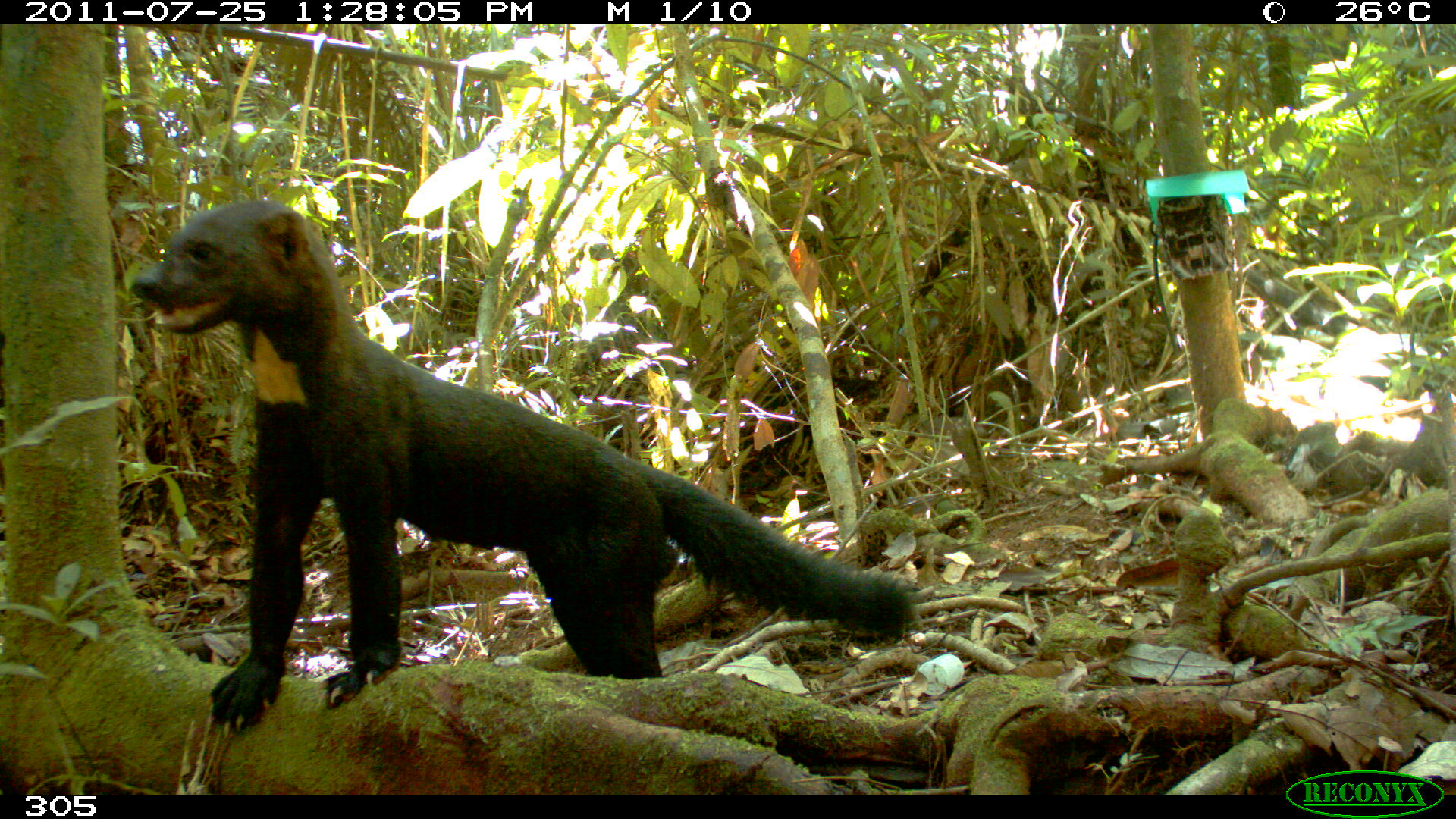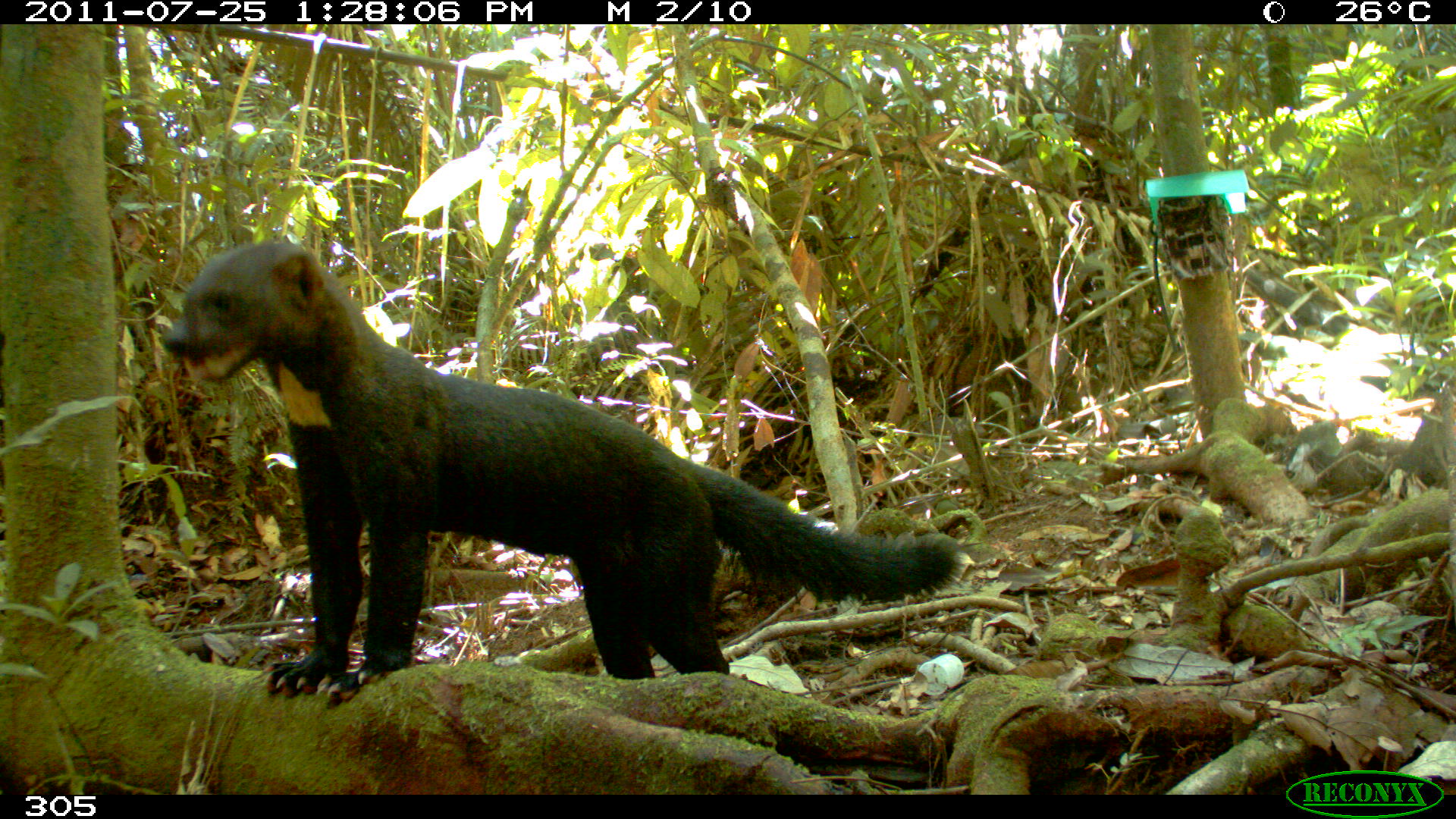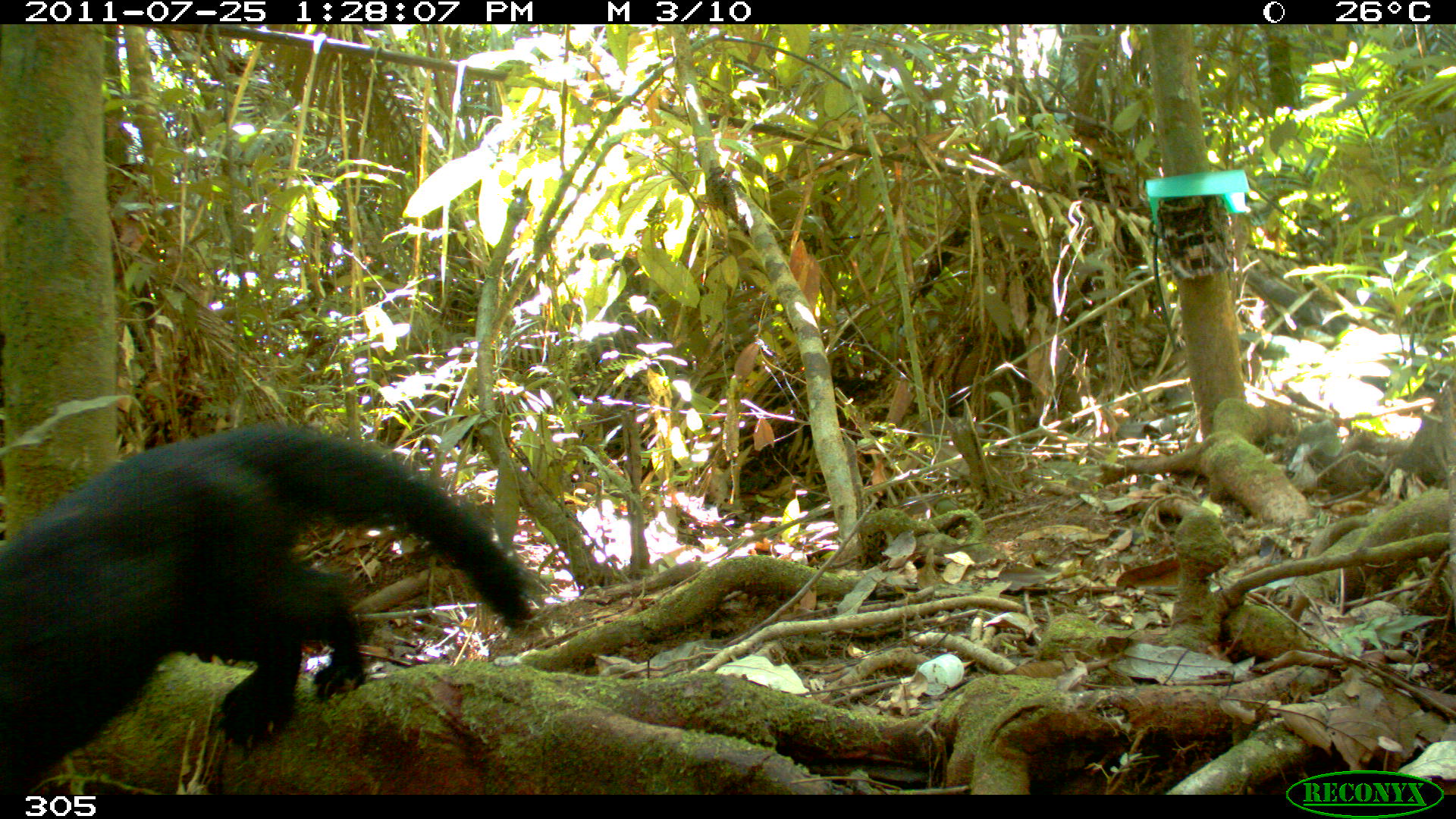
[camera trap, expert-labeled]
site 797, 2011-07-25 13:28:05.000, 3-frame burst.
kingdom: Animalia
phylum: Chordata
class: Mammalia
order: Carnivora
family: Mustelidae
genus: Eira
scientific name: Eira barbara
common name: tayra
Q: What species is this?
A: Eira barbara (tayra).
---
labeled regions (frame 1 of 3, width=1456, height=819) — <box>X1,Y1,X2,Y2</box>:
eira barbara: <box>126,195,914,741</box>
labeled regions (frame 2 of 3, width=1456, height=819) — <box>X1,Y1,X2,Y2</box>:
eira barbara: <box>155,235,962,706</box>